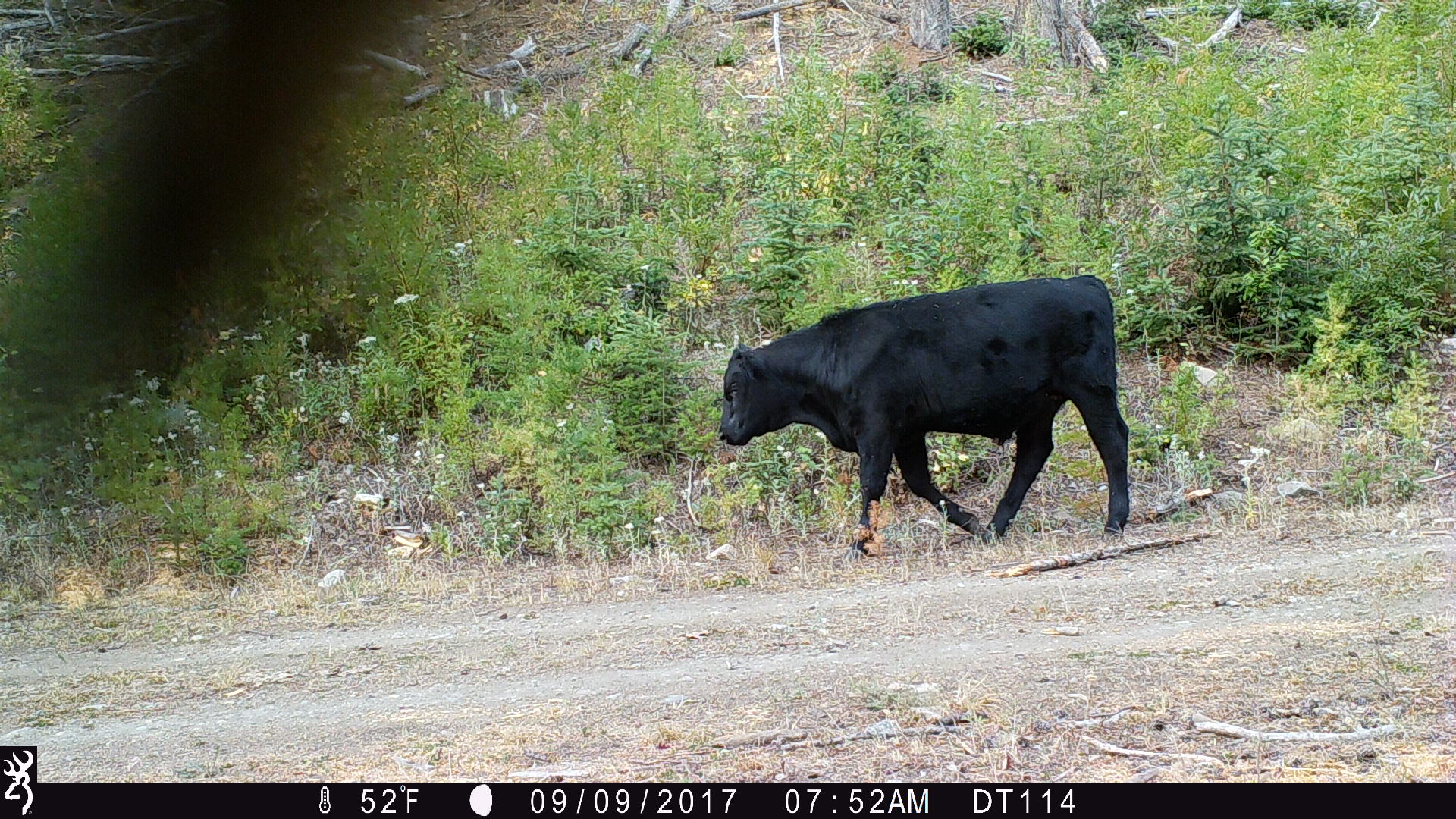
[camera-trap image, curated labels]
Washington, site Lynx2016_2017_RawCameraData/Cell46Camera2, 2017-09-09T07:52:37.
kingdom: Animalia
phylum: Chordata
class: Mammalia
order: Artiodactyla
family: Bovidae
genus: Bos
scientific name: Bos taurus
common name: domestic cattle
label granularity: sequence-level